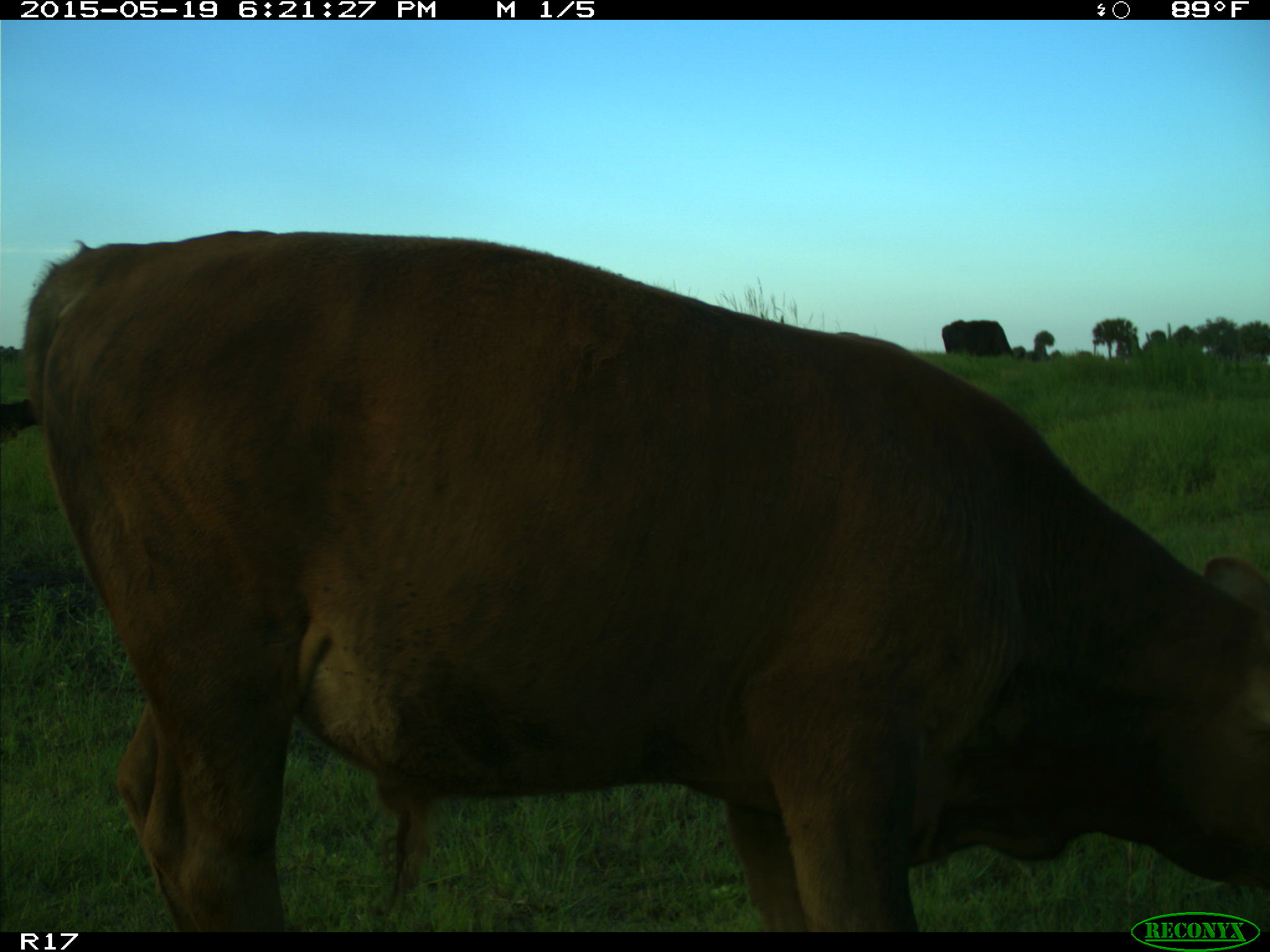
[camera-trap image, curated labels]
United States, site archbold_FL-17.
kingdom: Animalia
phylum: Chordata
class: Mammalia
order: Artiodactyla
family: Bovidae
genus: Bos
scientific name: Bos taurus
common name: domestic cow